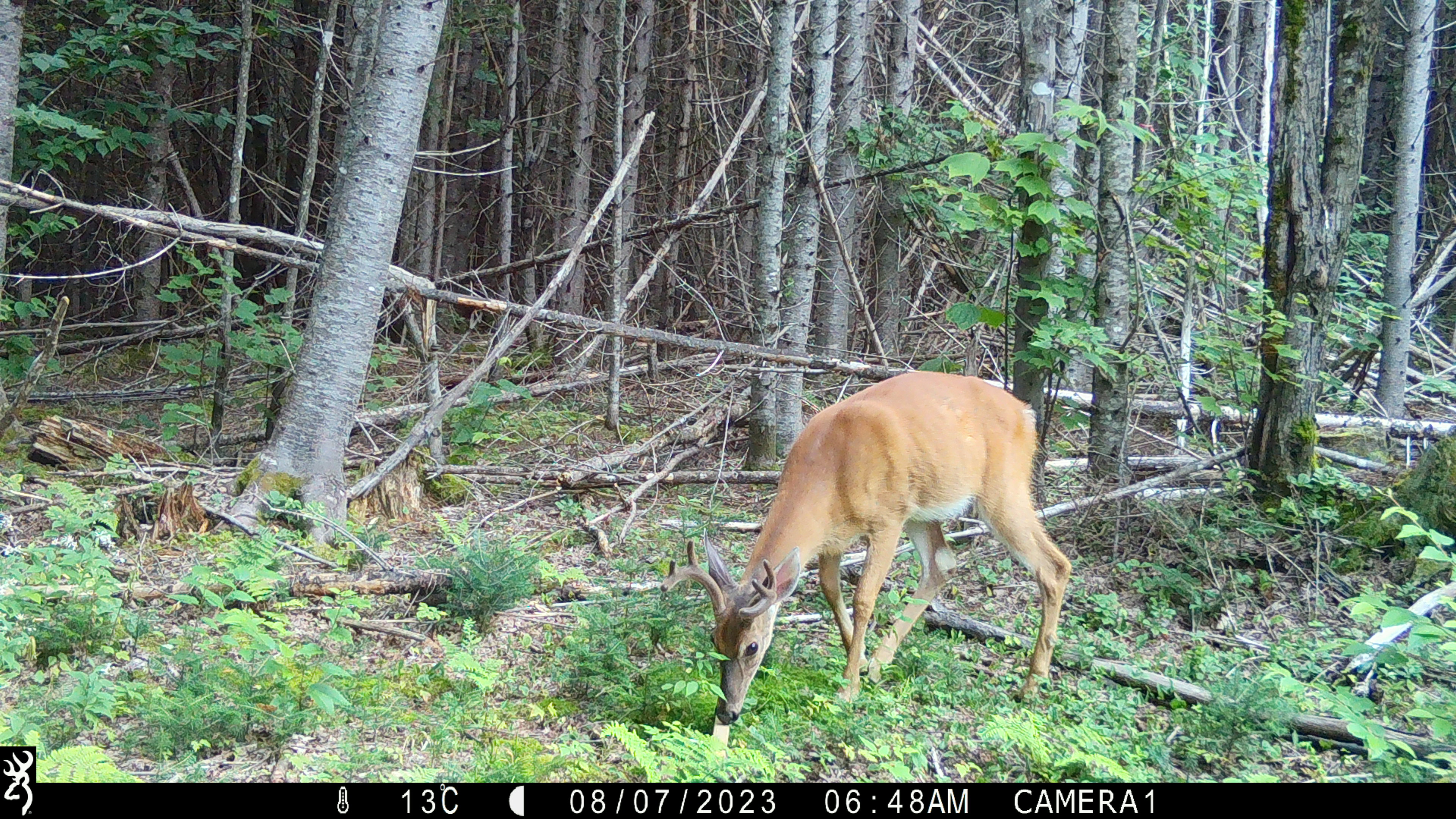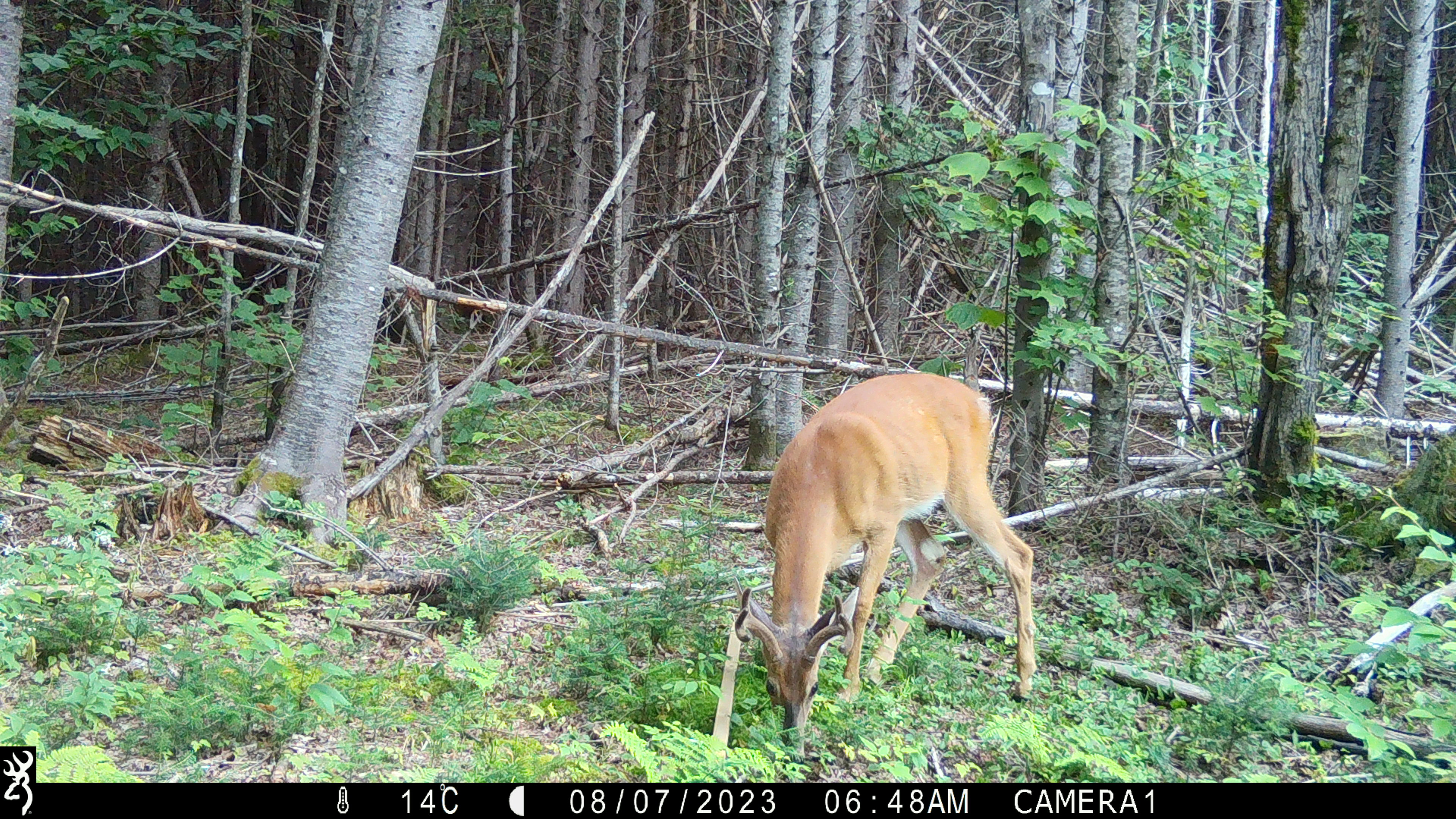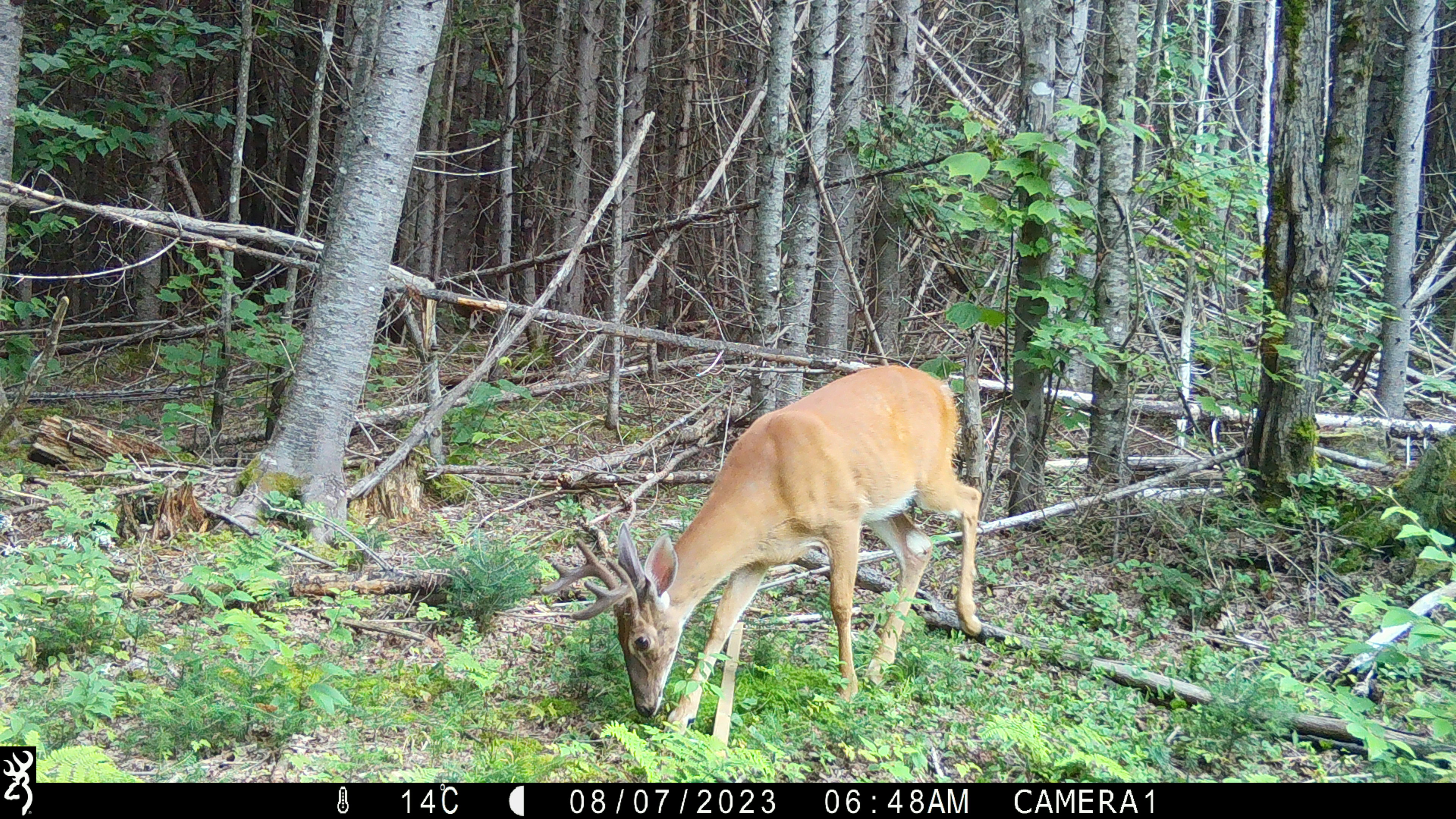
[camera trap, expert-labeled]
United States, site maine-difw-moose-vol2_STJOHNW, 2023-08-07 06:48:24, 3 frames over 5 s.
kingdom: Animalia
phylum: Chordata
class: Mammalia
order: Artiodactyla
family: Cervidae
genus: Odocoileus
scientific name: Odocoileus virginianus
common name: white-tailed deer